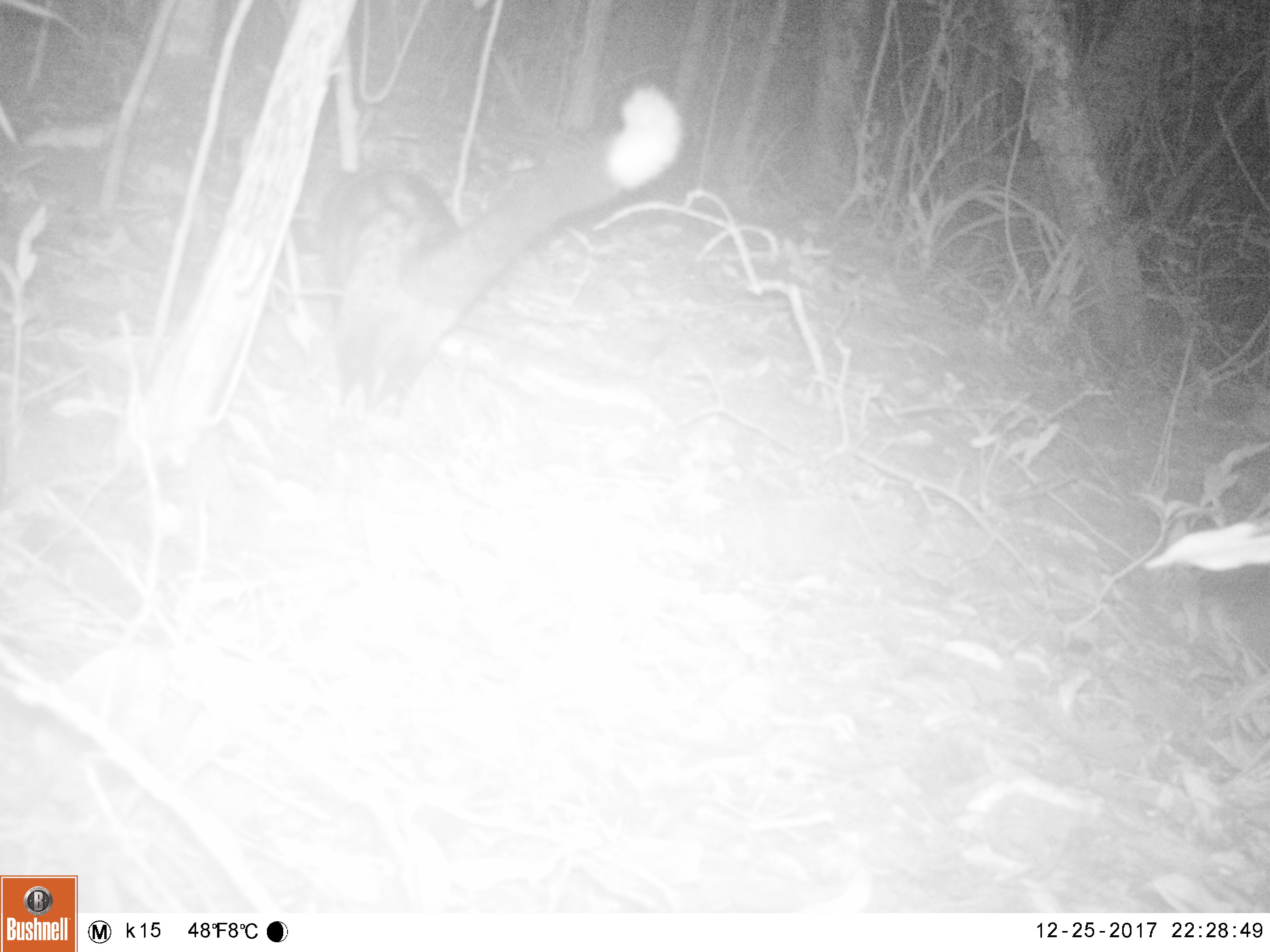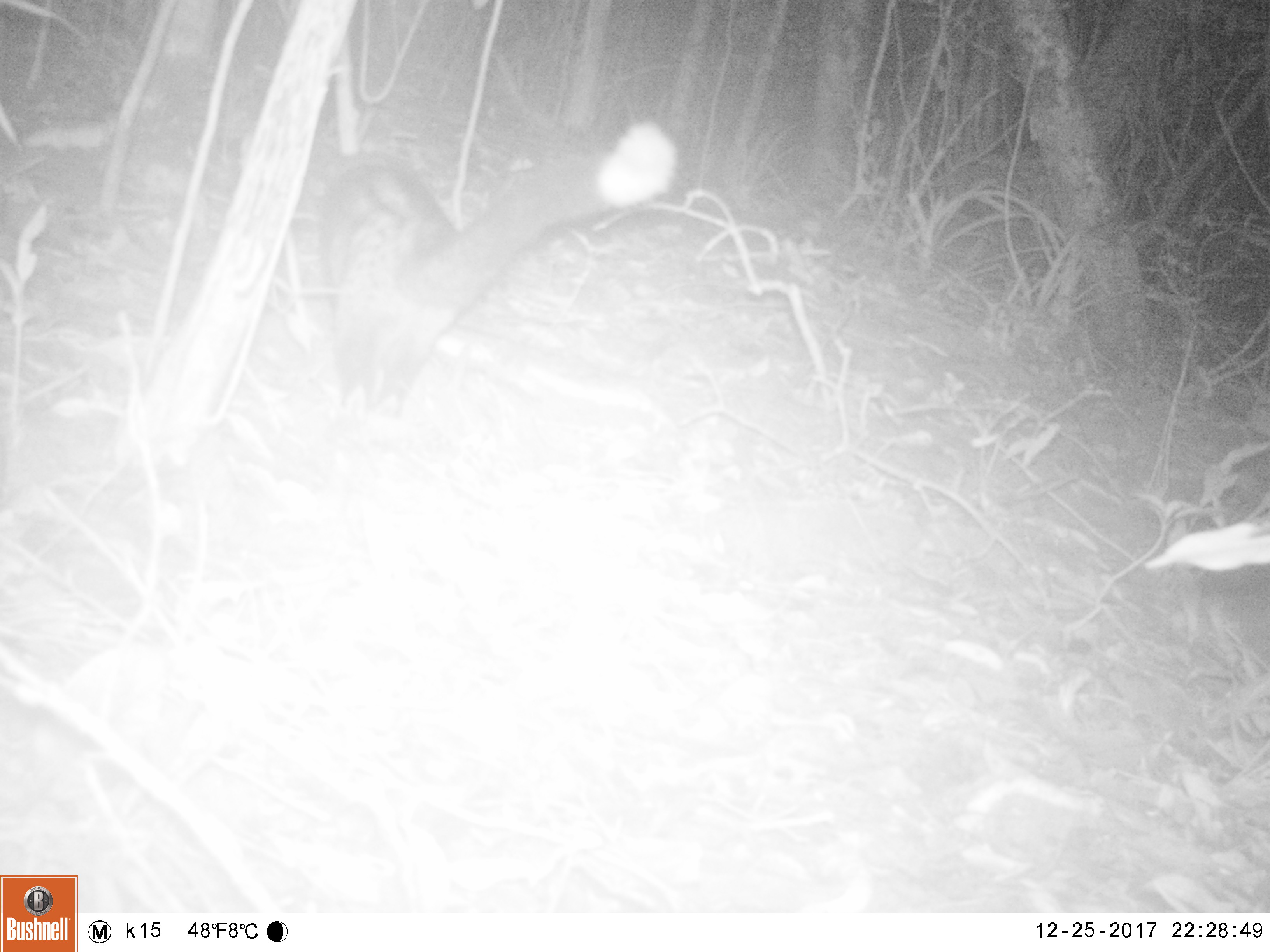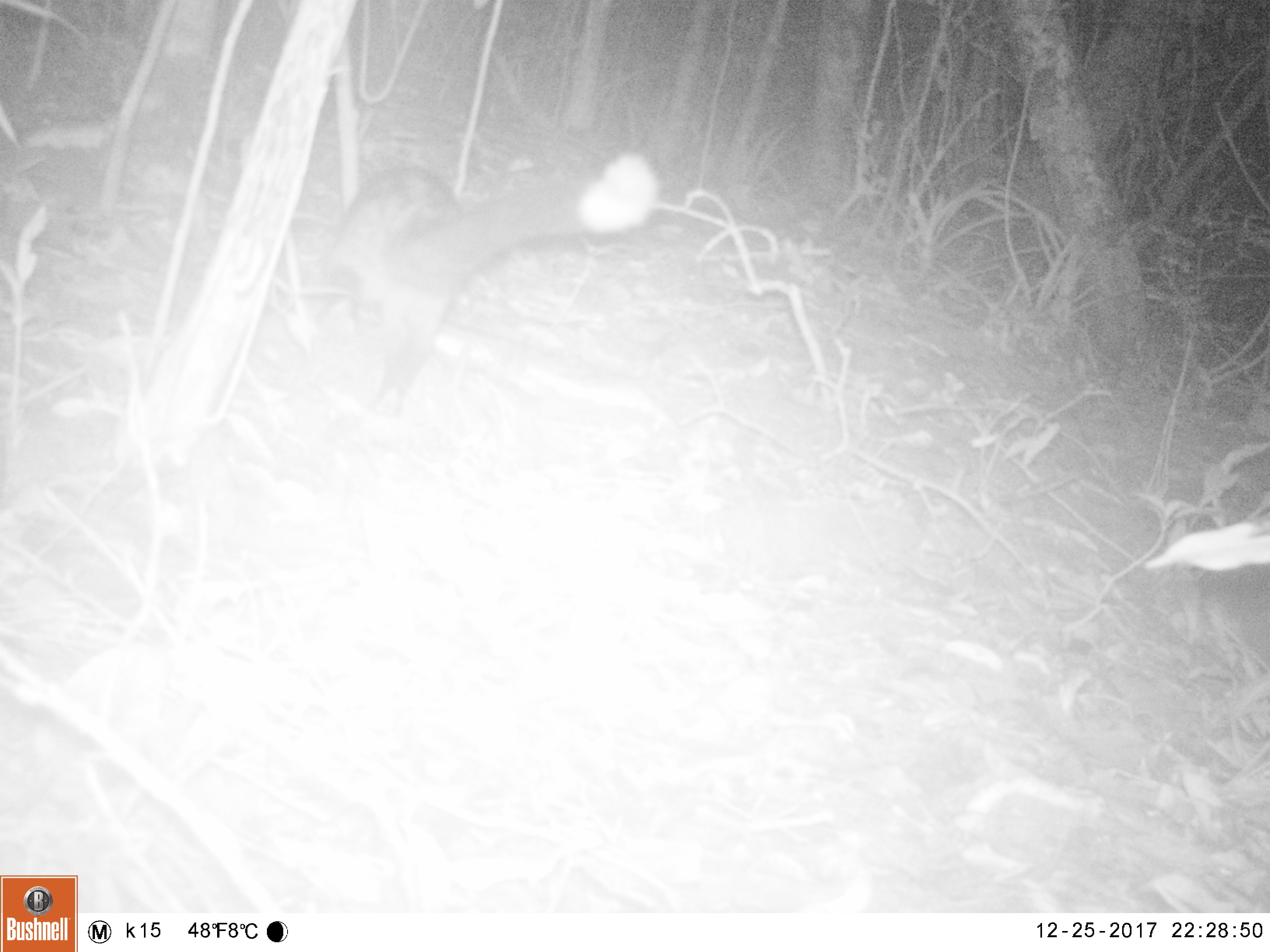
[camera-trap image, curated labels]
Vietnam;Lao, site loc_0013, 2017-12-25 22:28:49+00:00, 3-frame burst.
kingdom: Animalia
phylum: Chordata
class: Mammalia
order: Carnivora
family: Viverridae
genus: Paradoxurus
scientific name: Paradoxurus hermaphroditus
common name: common palm civet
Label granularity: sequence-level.